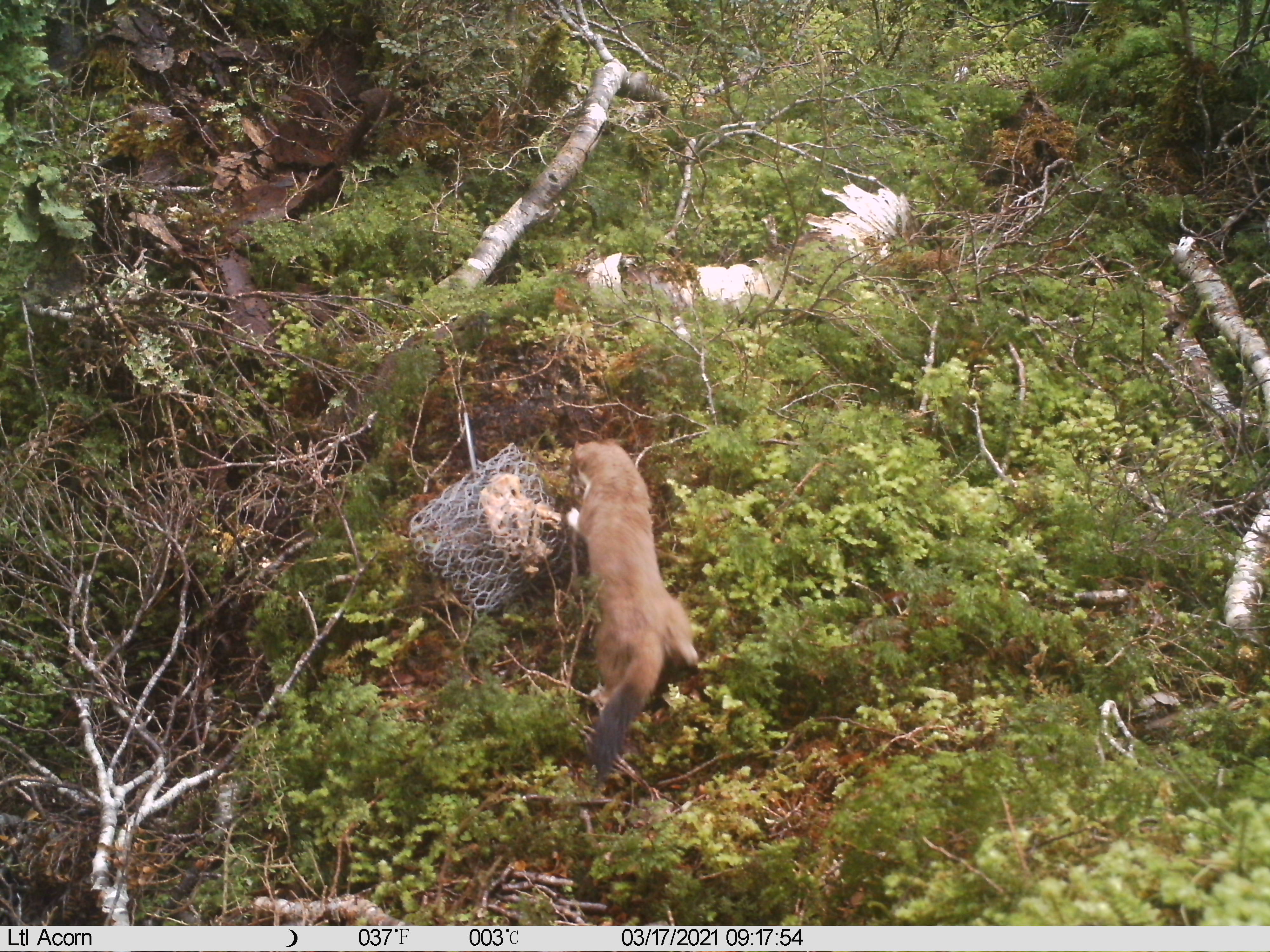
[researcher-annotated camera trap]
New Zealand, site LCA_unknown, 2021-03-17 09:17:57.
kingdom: Animalia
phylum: Chordata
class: Mammalia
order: Carnivora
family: Mustelidae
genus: Mustela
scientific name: Mustela erminea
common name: stoat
Stoat (Mustela erminea).